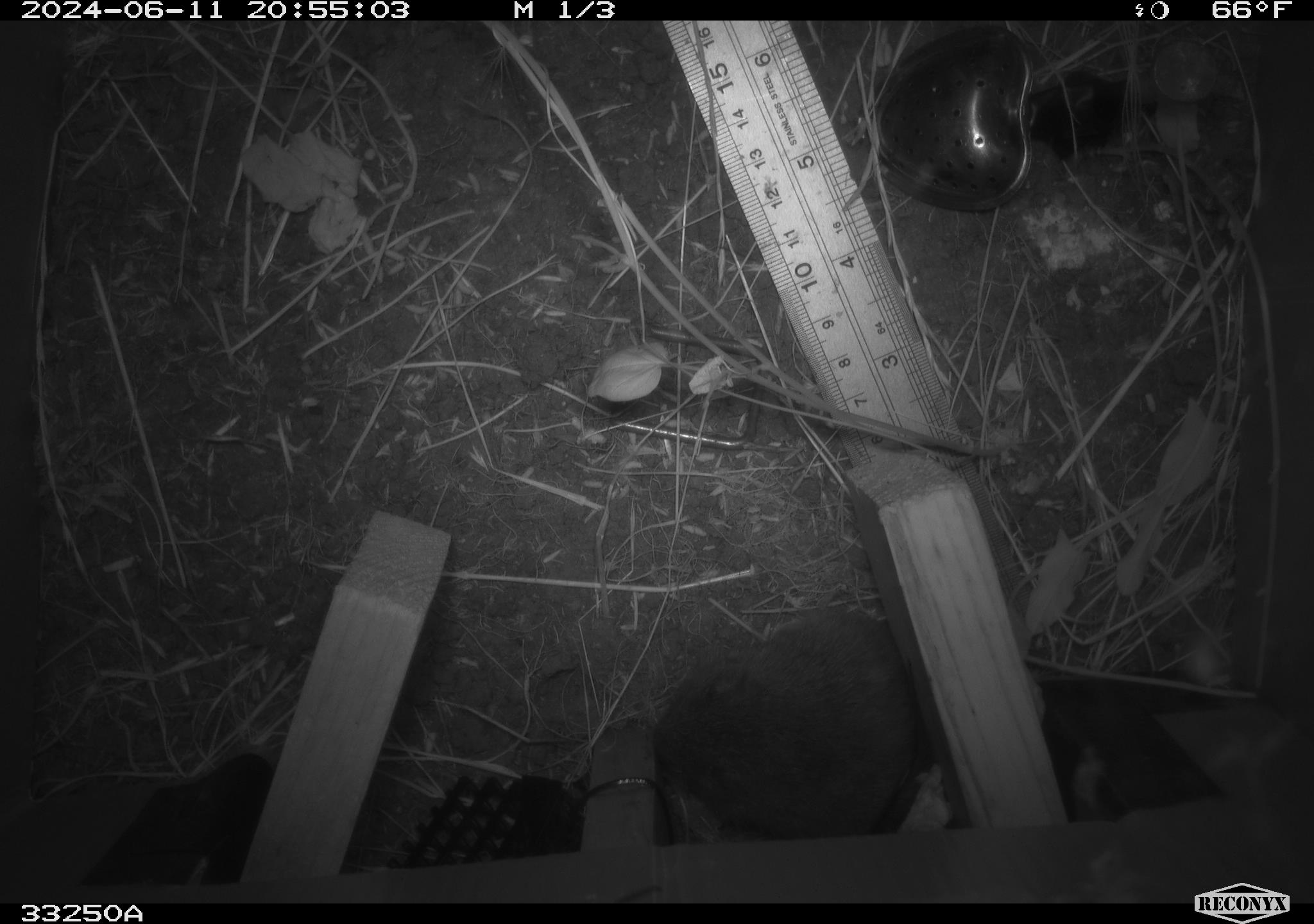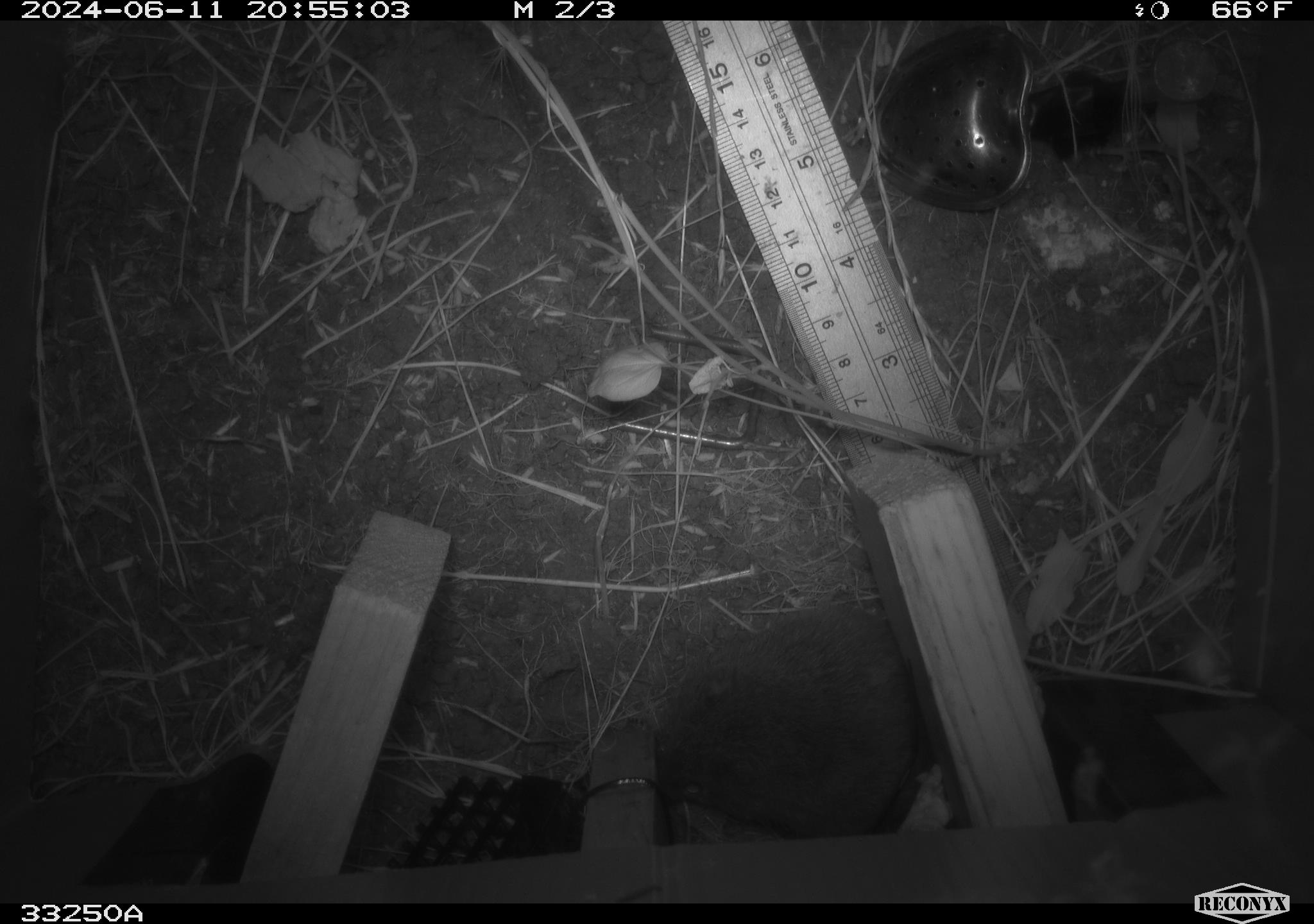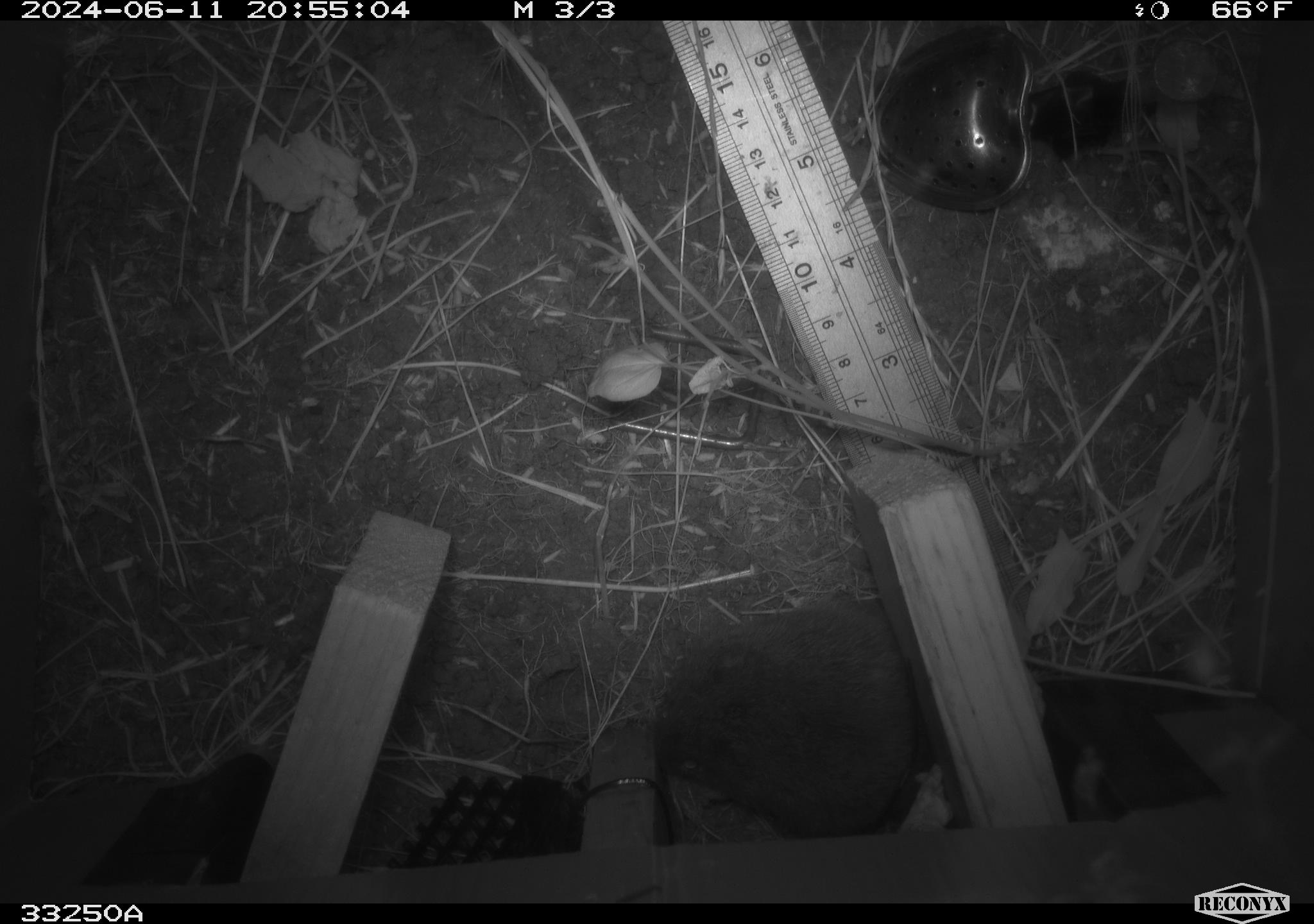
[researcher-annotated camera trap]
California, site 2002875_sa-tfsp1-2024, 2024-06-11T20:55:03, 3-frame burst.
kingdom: Animalia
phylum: Chordata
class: Mammalia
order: Rodentia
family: Cricetidae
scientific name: Arvicolinae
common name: voles, lemmings, and muskrats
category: arvicolinae subfamily